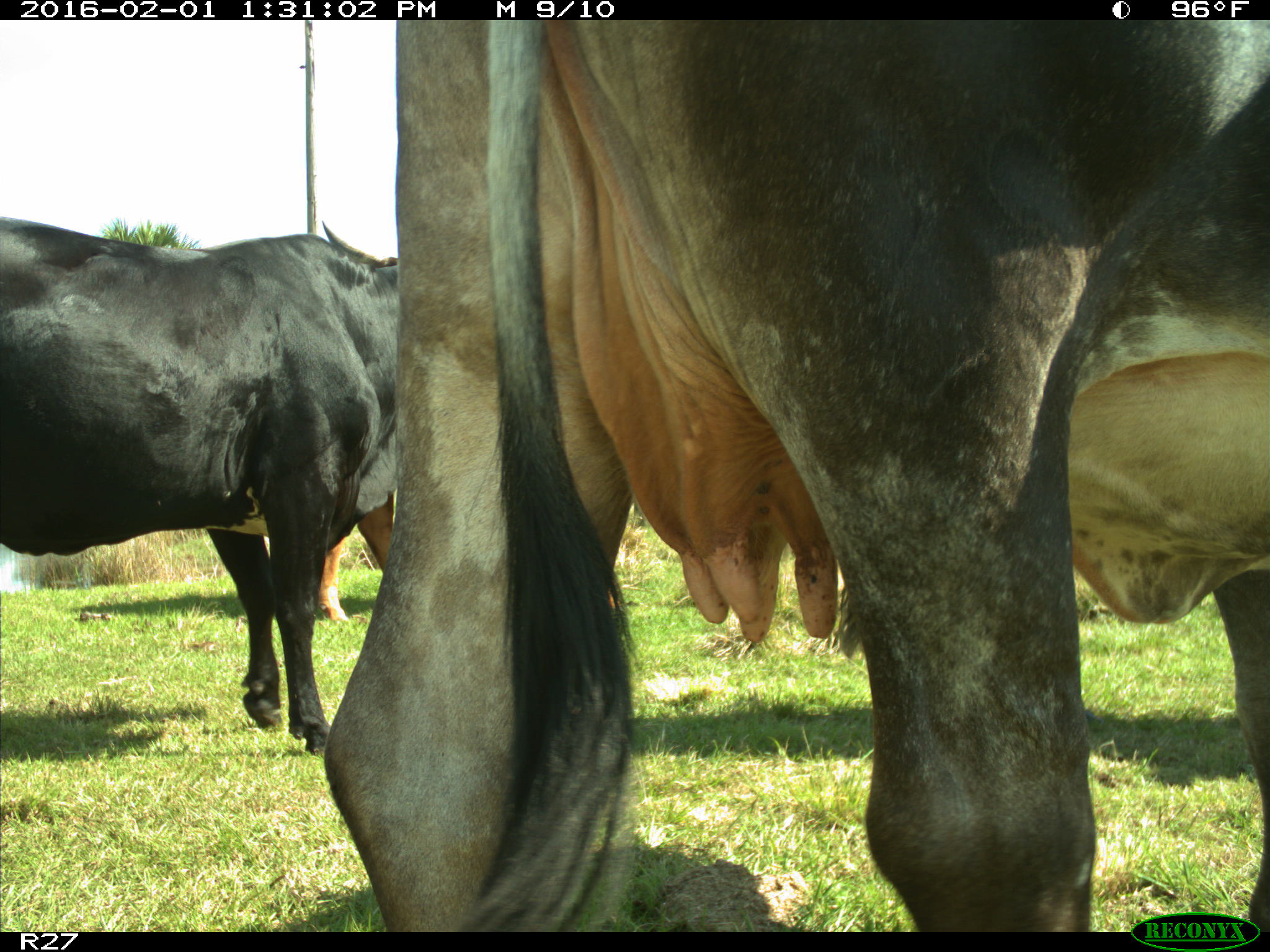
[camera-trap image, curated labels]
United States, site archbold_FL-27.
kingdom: Animalia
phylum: Chordata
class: Mammalia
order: Artiodactyla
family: Bovidae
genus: Bos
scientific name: Bos taurus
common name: domestic cow